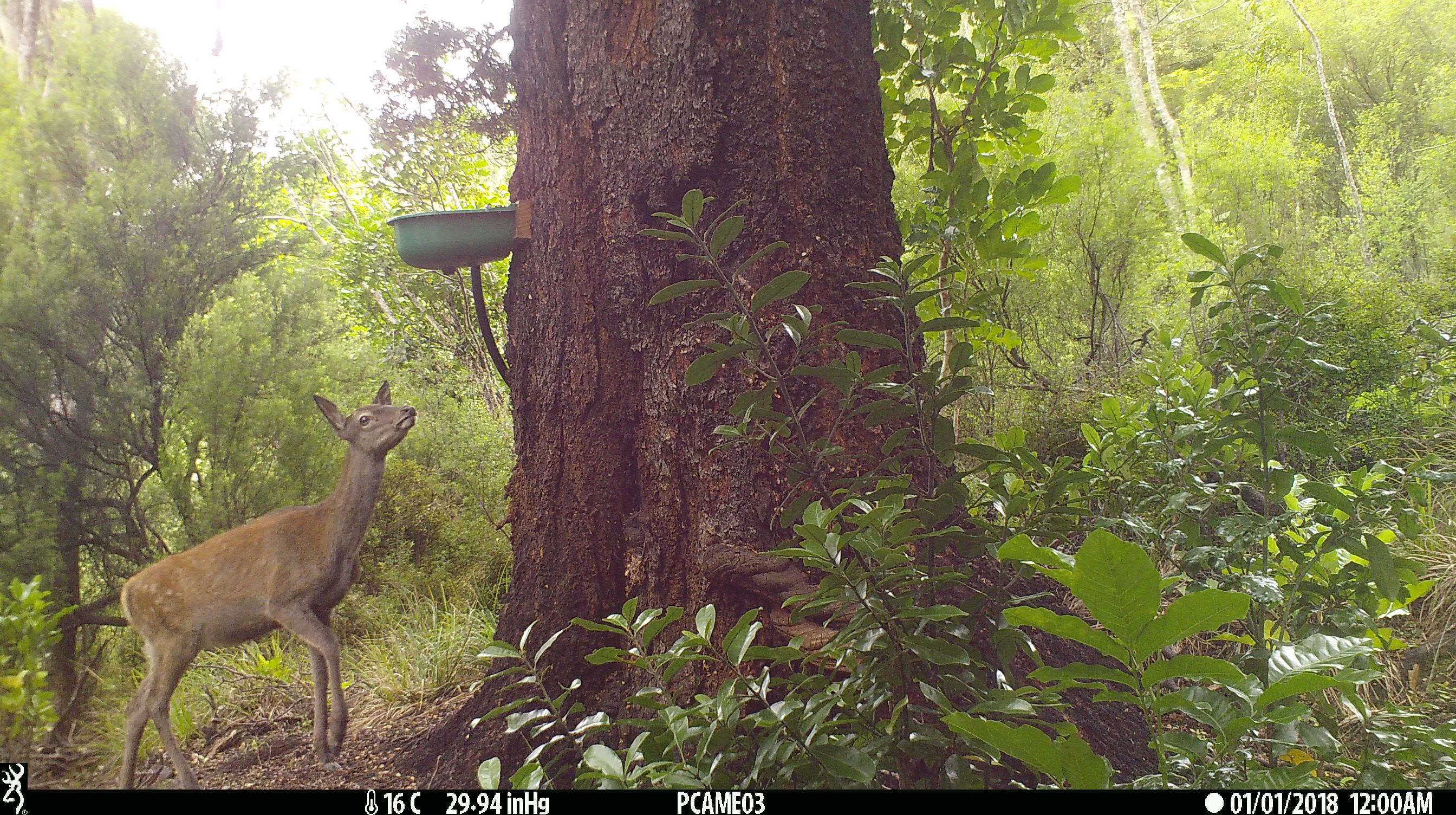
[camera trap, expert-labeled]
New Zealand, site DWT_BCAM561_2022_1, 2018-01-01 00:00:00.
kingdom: Animalia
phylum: Chordata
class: Mammalia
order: Artiodactyla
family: Cervidae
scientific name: Cervidae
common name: deer